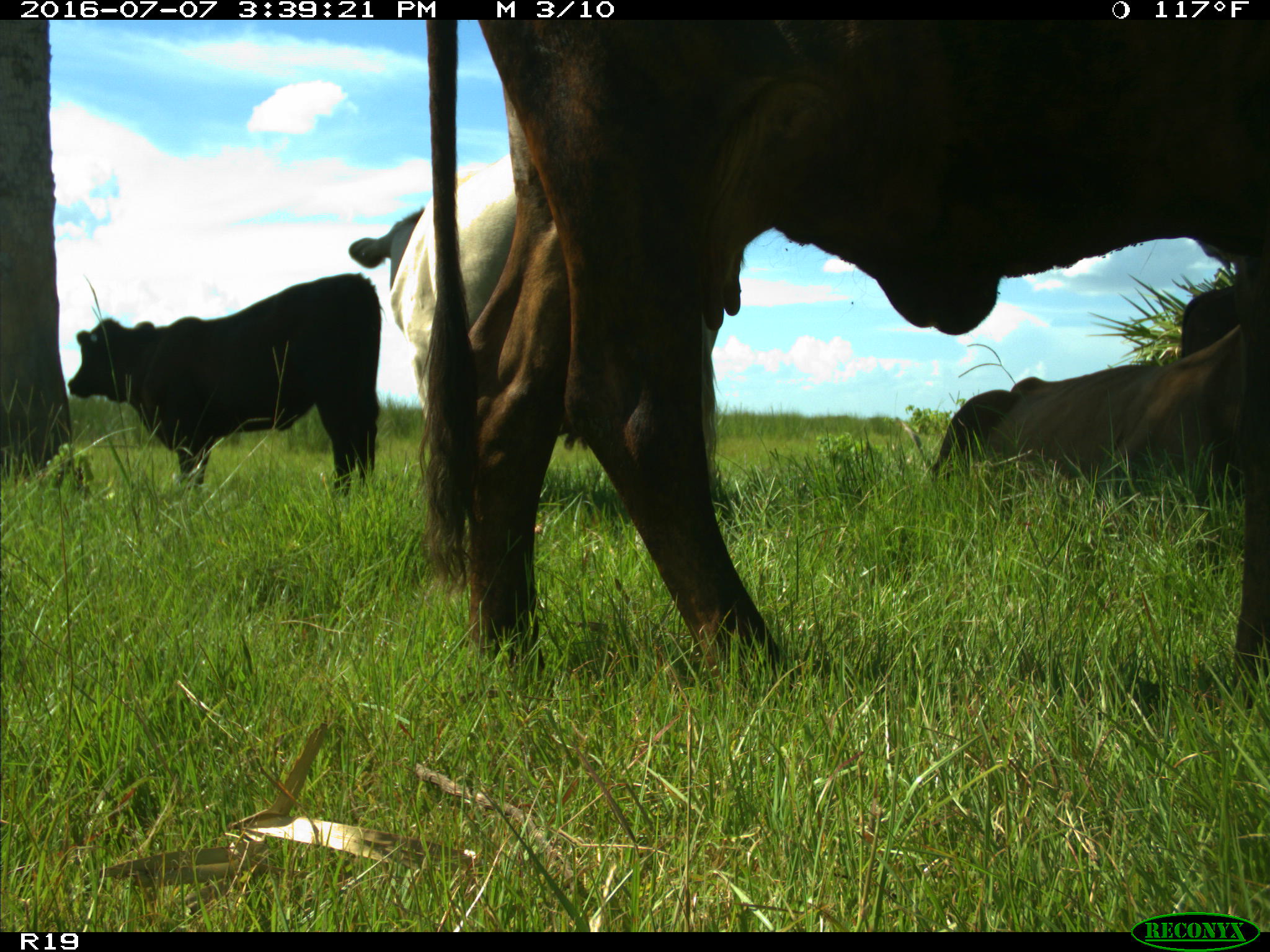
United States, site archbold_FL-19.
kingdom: Animalia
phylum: Chordata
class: Mammalia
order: Artiodactyla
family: Bovidae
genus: Bos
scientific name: Bos taurus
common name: domestic cow